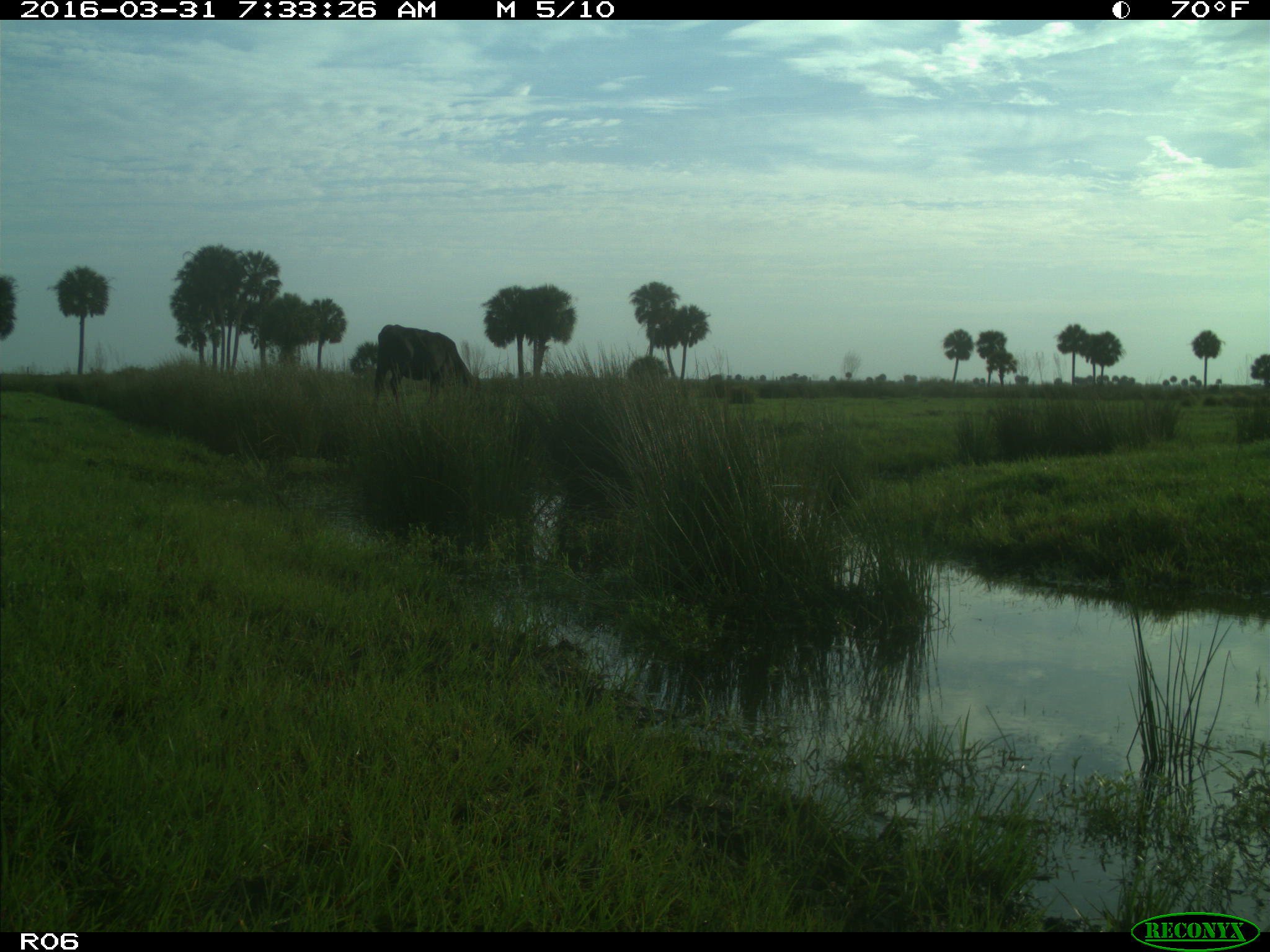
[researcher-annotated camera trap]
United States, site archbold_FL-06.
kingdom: Animalia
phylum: Chordata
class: Mammalia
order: Artiodactyla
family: Bovidae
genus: Bos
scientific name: Bos taurus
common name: domestic cow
Bos taurus (domestic cow).